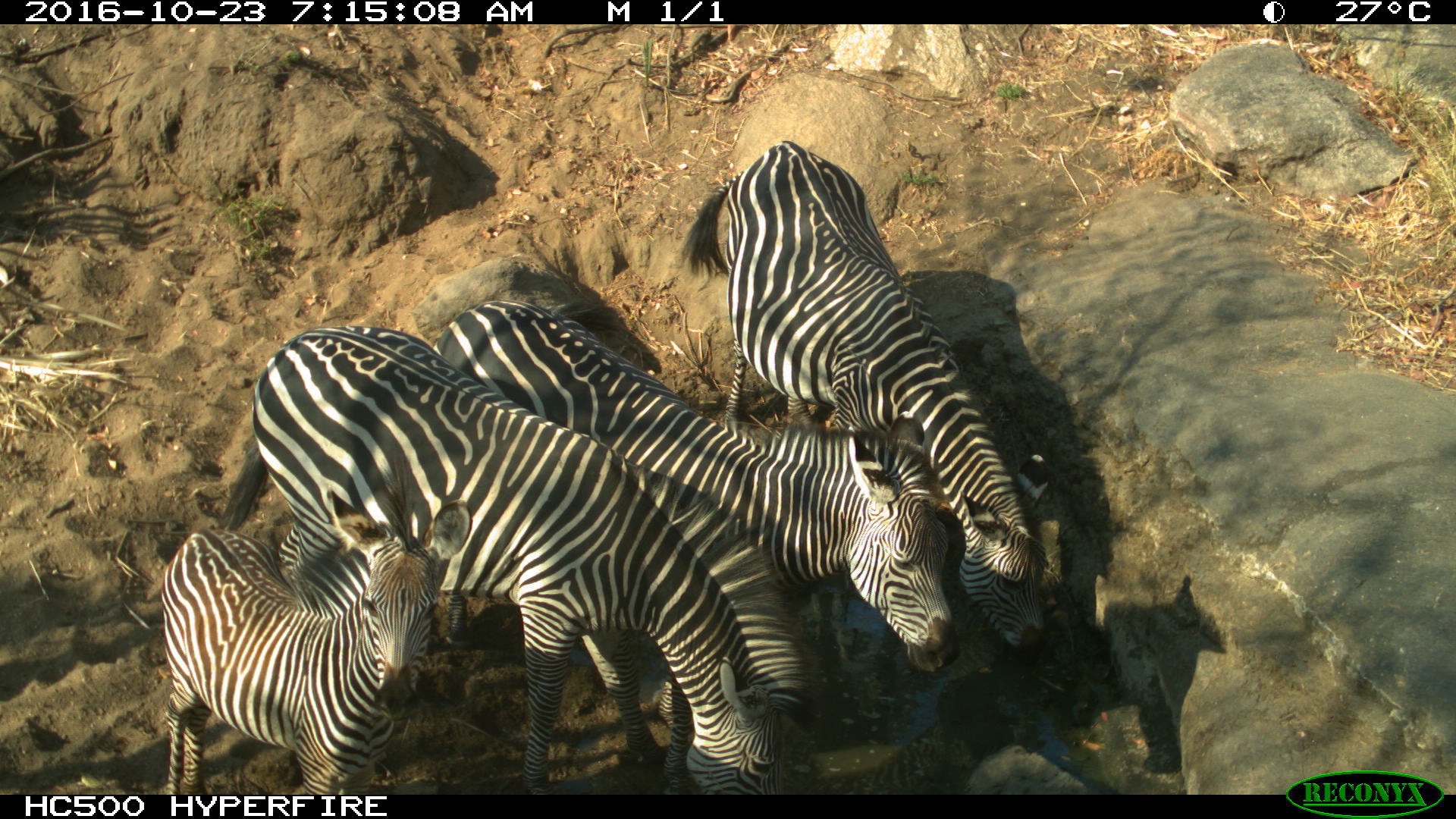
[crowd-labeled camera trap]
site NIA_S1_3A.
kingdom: Animalia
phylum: Chordata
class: Mammalia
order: Perissodactyla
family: Equidae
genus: Equus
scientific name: Equus quagga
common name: plains zebra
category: zebraplains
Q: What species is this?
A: Zebraplains (plains zebra) (Equus quagga).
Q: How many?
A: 4.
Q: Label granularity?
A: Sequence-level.